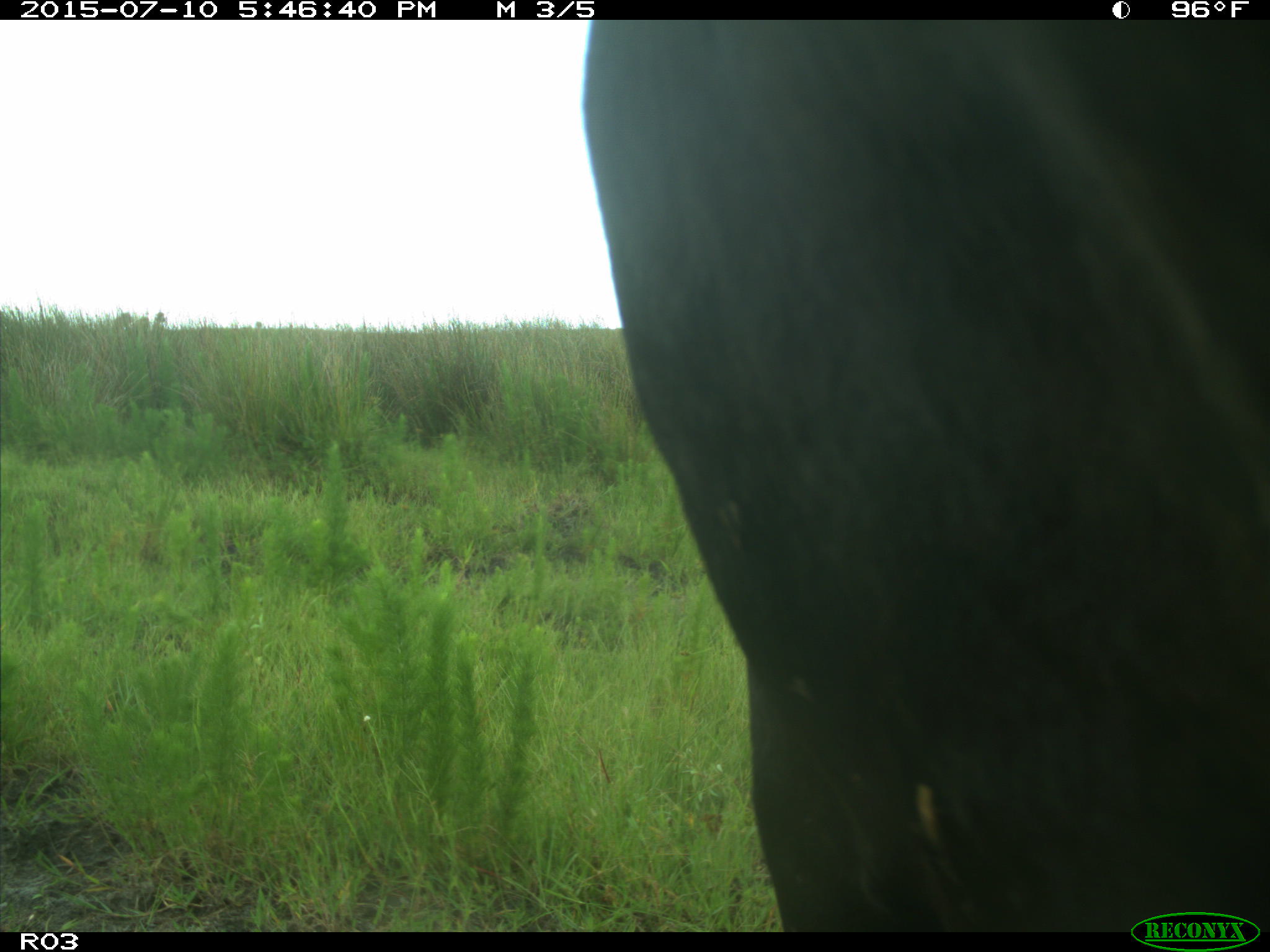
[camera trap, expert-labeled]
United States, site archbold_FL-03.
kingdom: Animalia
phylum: Chordata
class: Mammalia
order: Artiodactyla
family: Bovidae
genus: Bos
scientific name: Bos taurus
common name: domestic cow